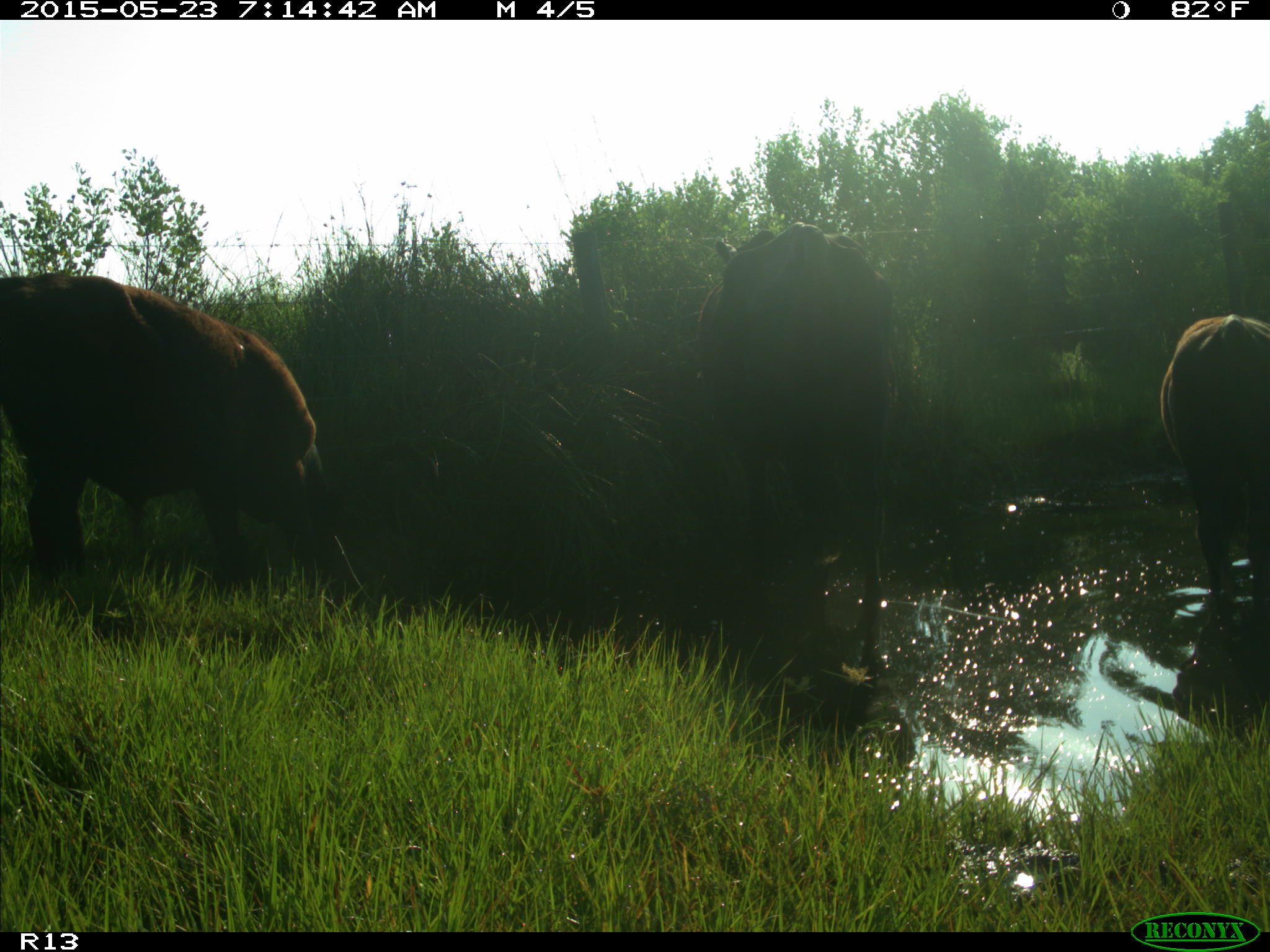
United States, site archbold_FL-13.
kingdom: Animalia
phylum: Chordata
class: Mammalia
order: Artiodactyla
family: Bovidae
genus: Bos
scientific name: Bos taurus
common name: domestic cow